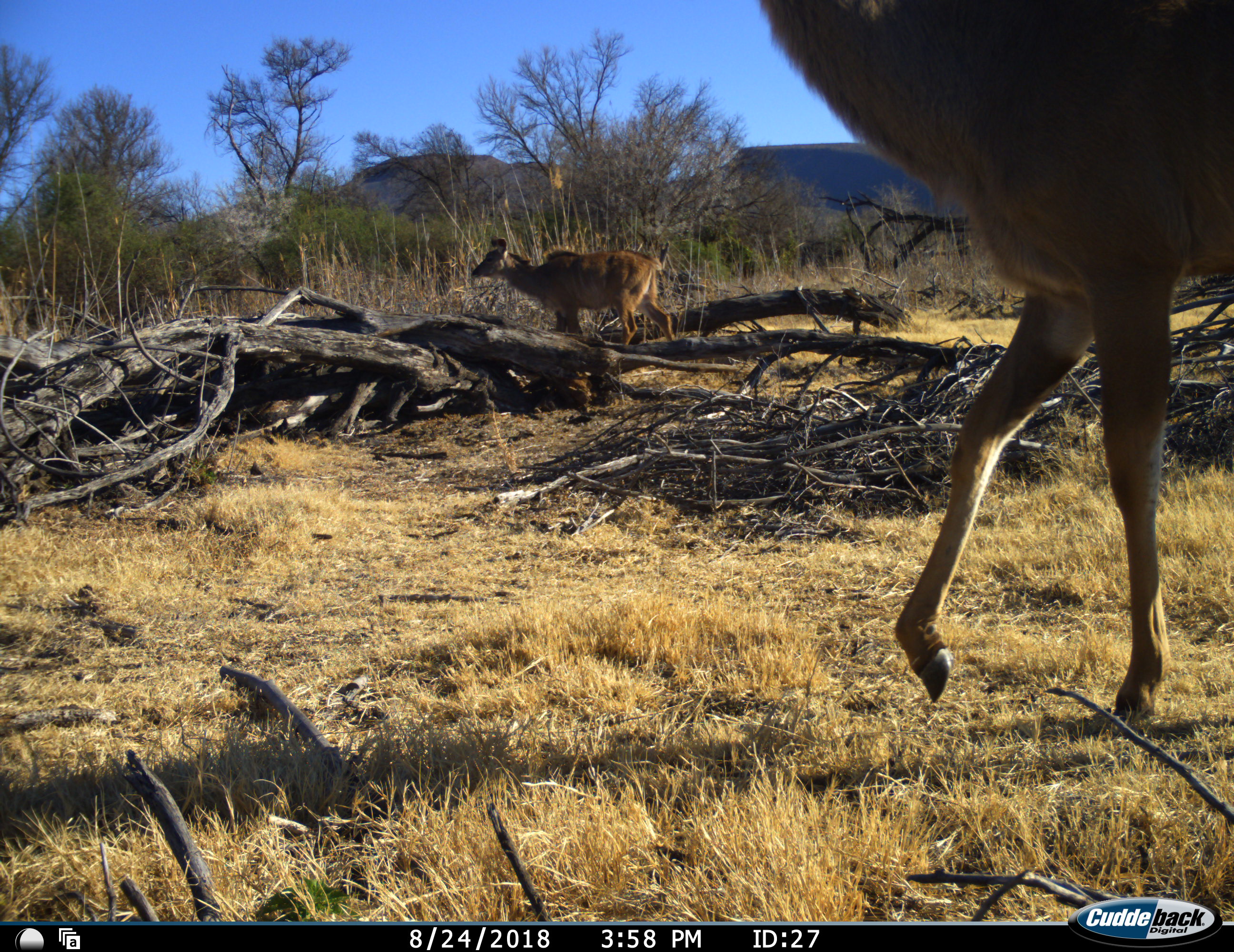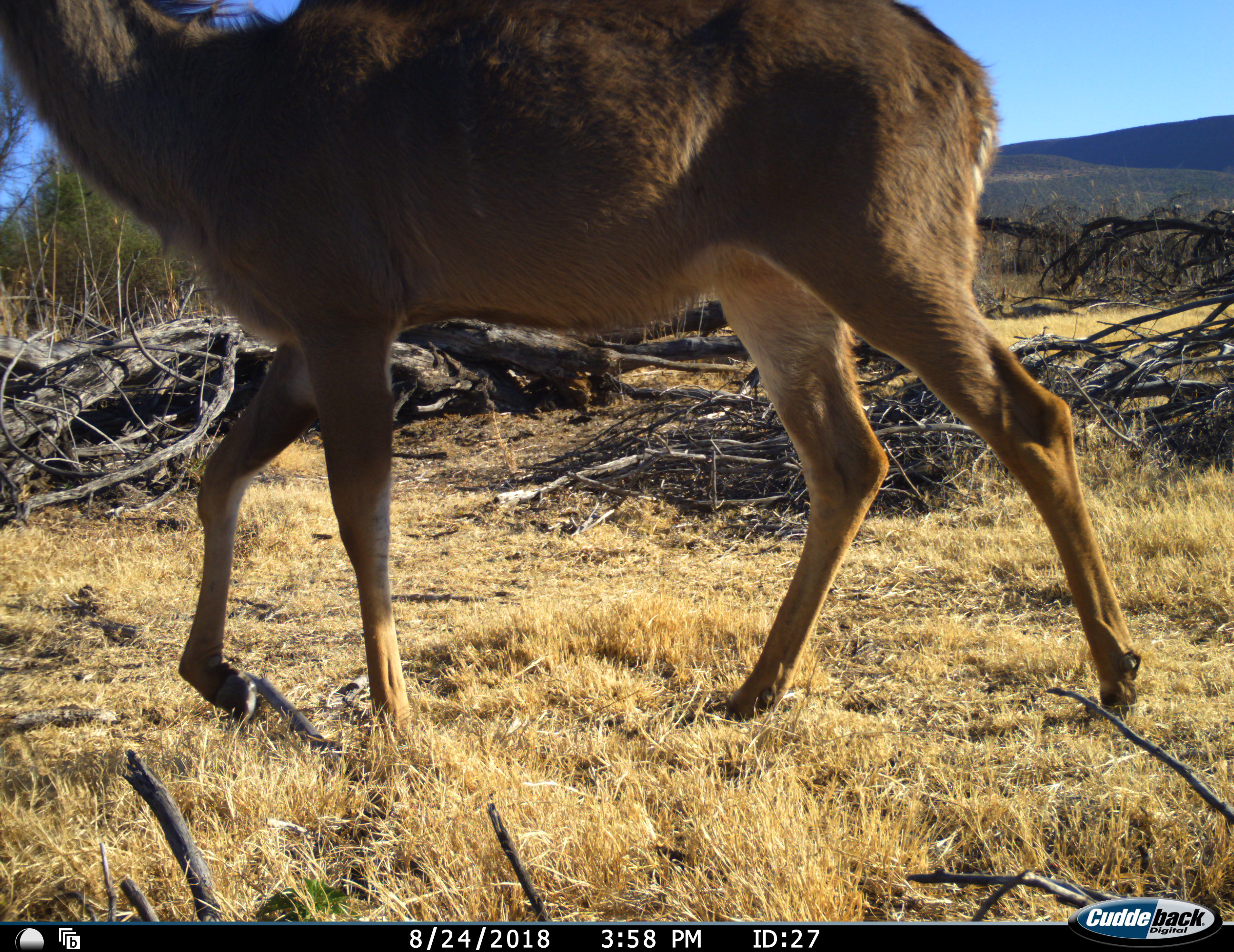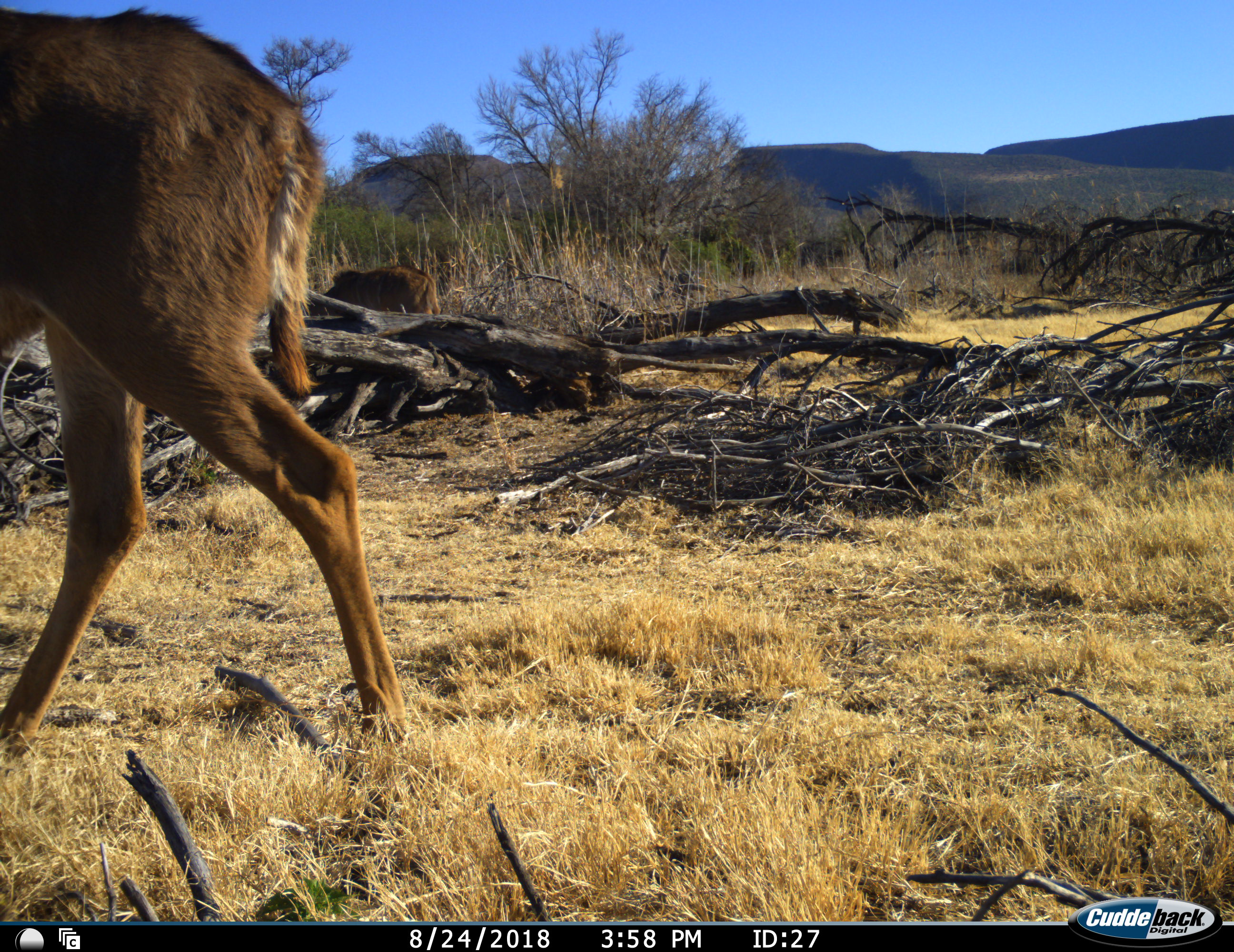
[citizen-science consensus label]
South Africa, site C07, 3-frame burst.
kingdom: Animalia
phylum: Chordata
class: Mammalia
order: Artiodactyla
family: Bovidae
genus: Tragelaphus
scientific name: Tragelaphus strepsiceros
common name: greater kudu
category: kudu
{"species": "kudu (greater kudu) (Tragelaphus strepsiceros)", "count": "2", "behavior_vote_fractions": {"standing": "0%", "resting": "0%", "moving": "100%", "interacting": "0%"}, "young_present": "0%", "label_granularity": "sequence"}